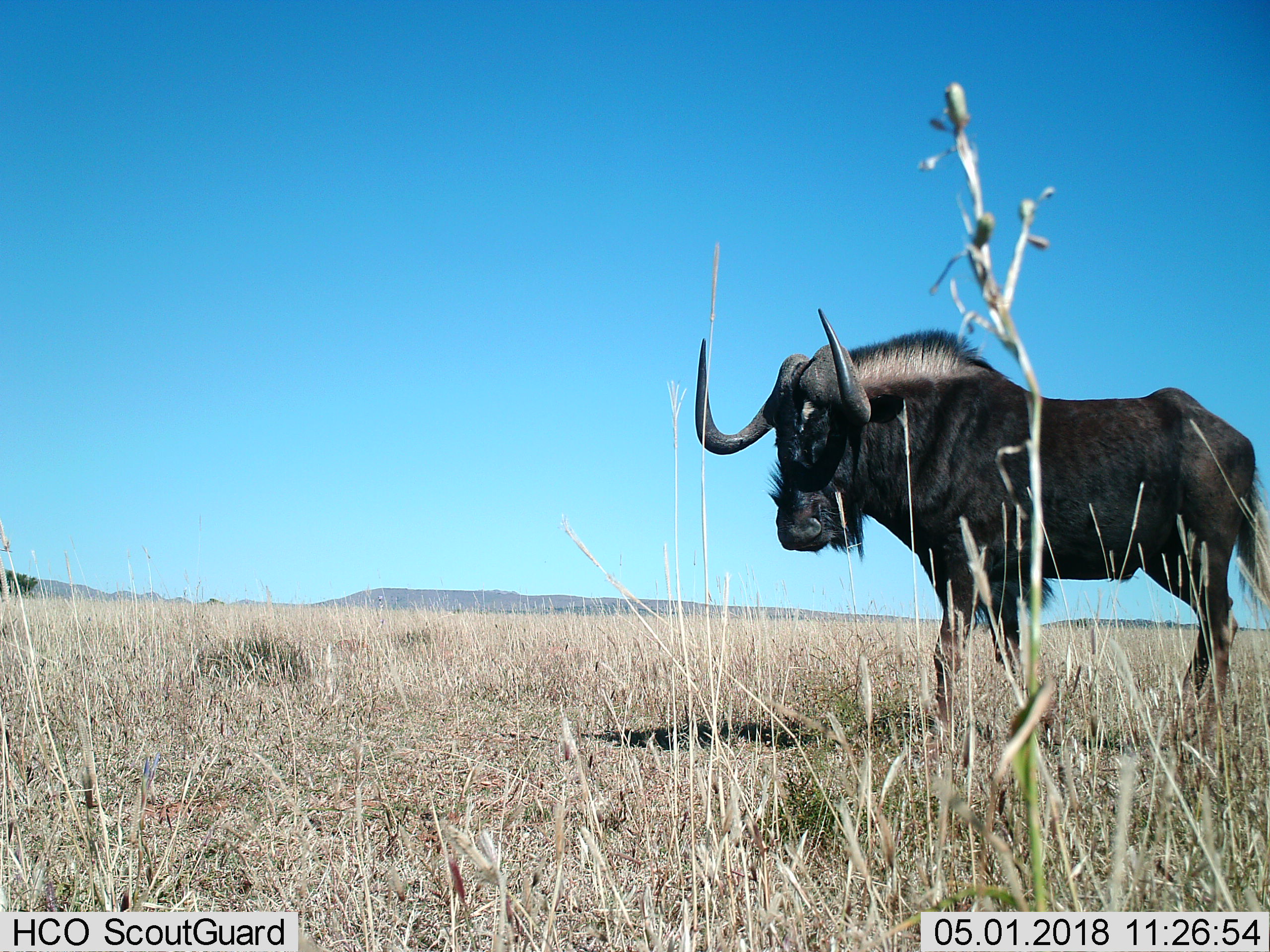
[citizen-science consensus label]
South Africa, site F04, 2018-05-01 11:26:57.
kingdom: Animalia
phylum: Chordata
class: Mammalia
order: Artiodactyla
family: Bovidae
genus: Connochaetes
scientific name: Connochaetes gnou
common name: black wildebeest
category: wildebeestblack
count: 1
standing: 75%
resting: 0%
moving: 25%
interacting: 0%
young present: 0%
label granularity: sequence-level